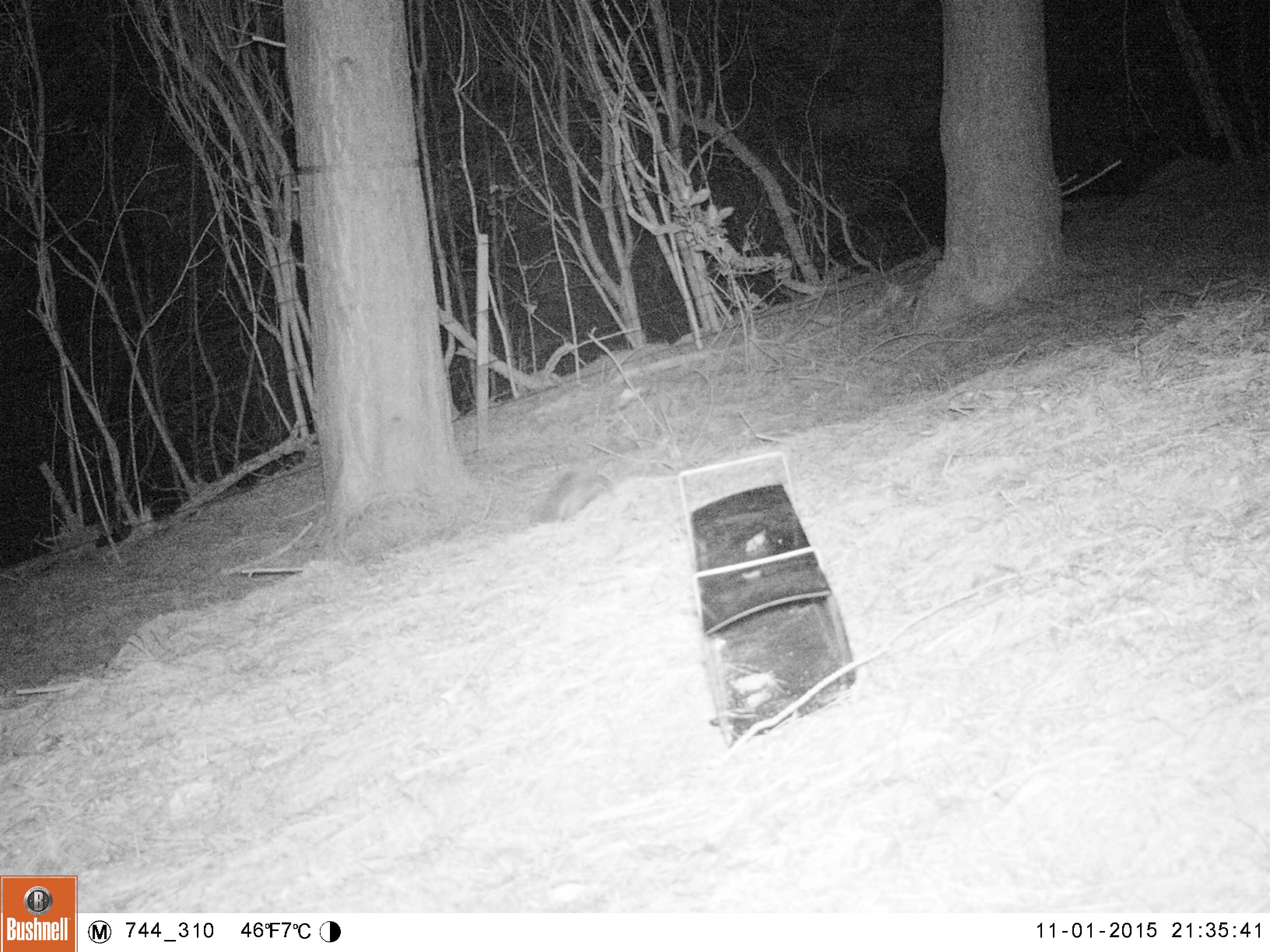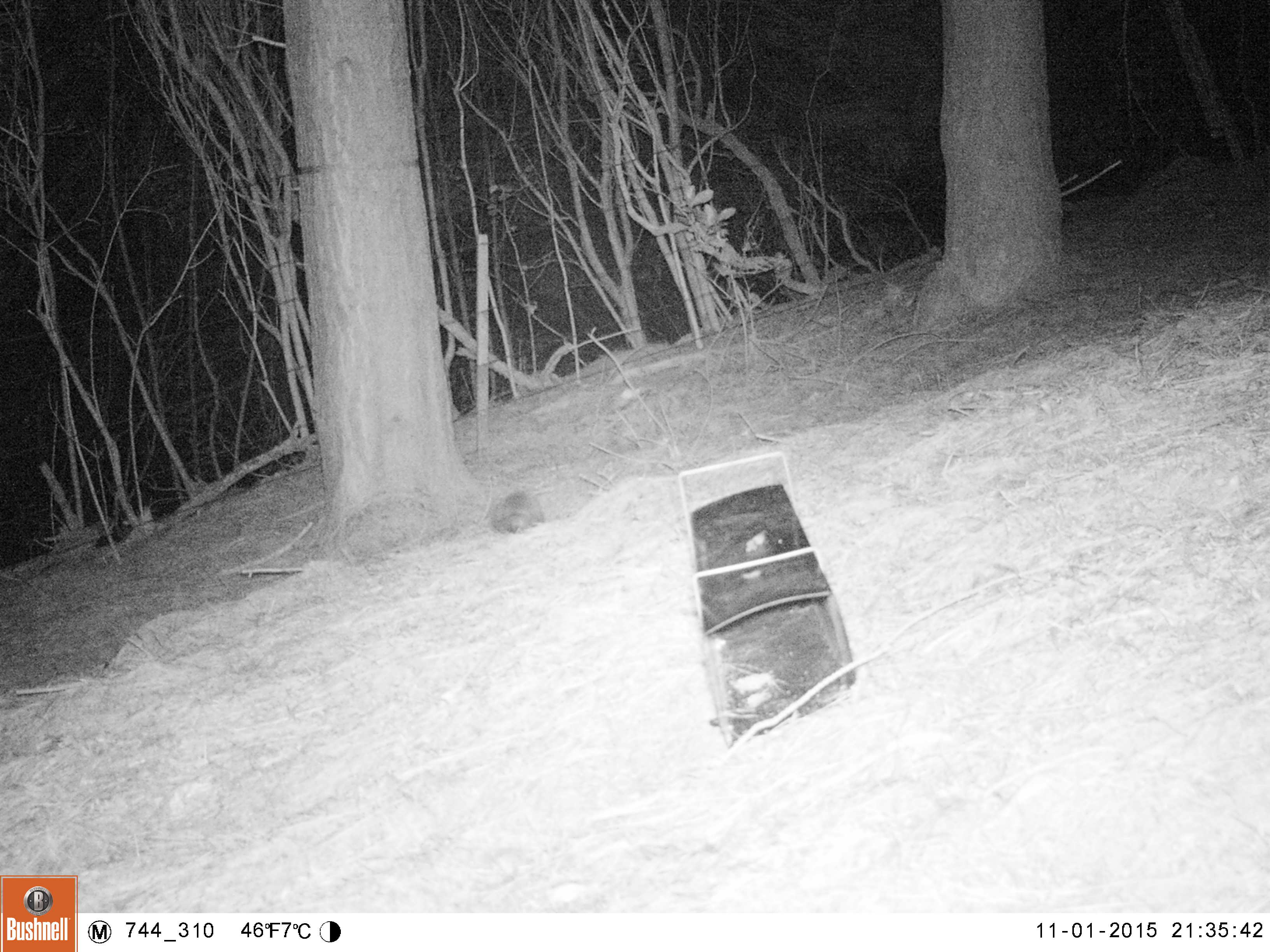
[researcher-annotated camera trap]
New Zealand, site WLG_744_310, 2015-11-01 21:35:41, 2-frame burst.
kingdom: Animalia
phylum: Chordata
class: Mammalia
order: Eulipotyphla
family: Erinaceidae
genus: Erinaceus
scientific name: Erinaceus europaeus europaeus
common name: european hedgehog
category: hedgehog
Hedgehog (european hedgehog) (Erinaceus europaeus europaeus).